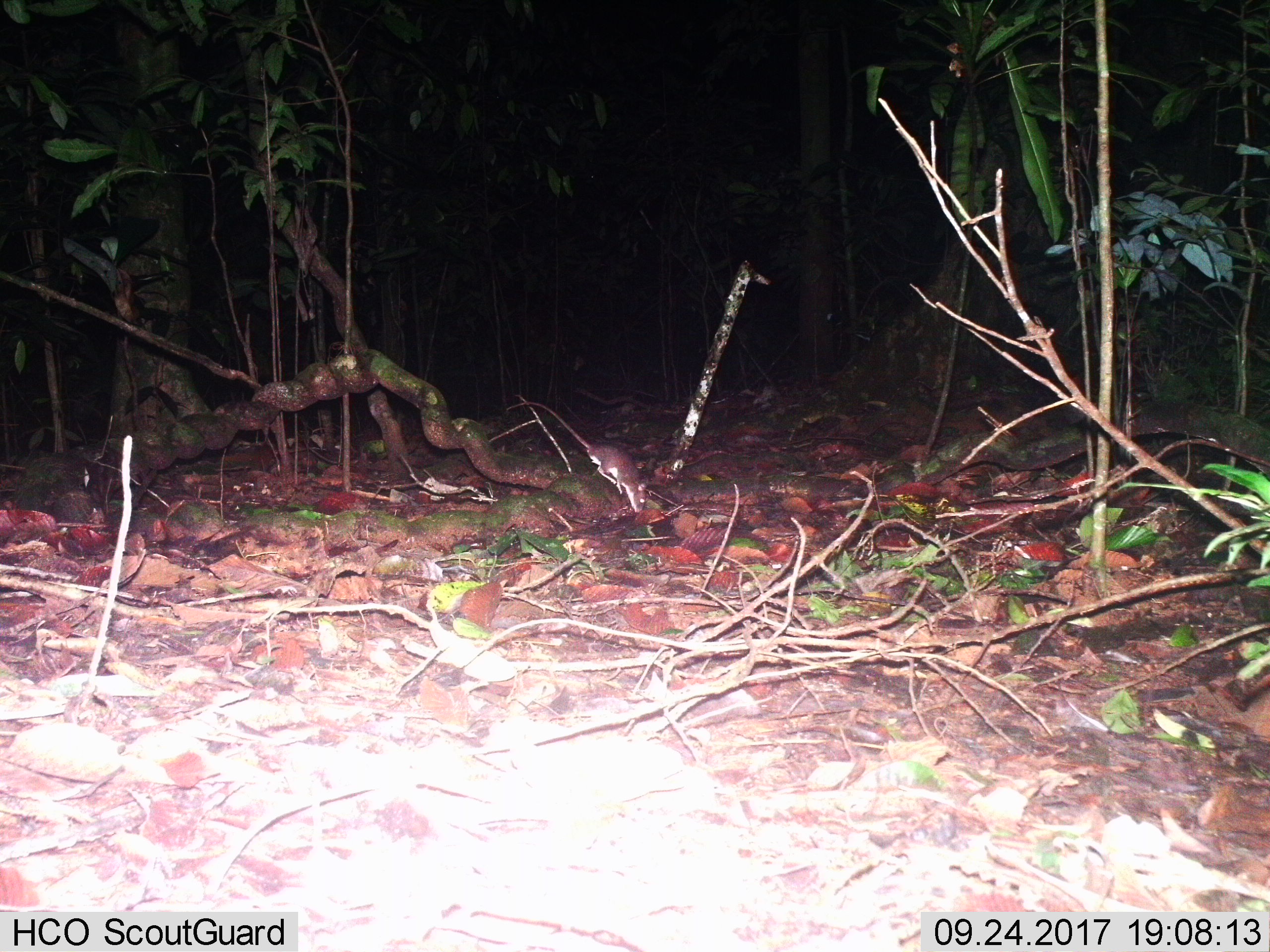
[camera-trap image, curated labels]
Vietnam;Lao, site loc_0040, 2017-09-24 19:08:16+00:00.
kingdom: Animalia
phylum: Chordata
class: Mammalia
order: Rodentia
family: Muridae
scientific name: Muridae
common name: old-world mice and rats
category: unidentified murid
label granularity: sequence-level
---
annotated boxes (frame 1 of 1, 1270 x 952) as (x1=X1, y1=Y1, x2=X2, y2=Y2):
unidentified murid: (x1=505, y1=401, x2=647, y2=513)